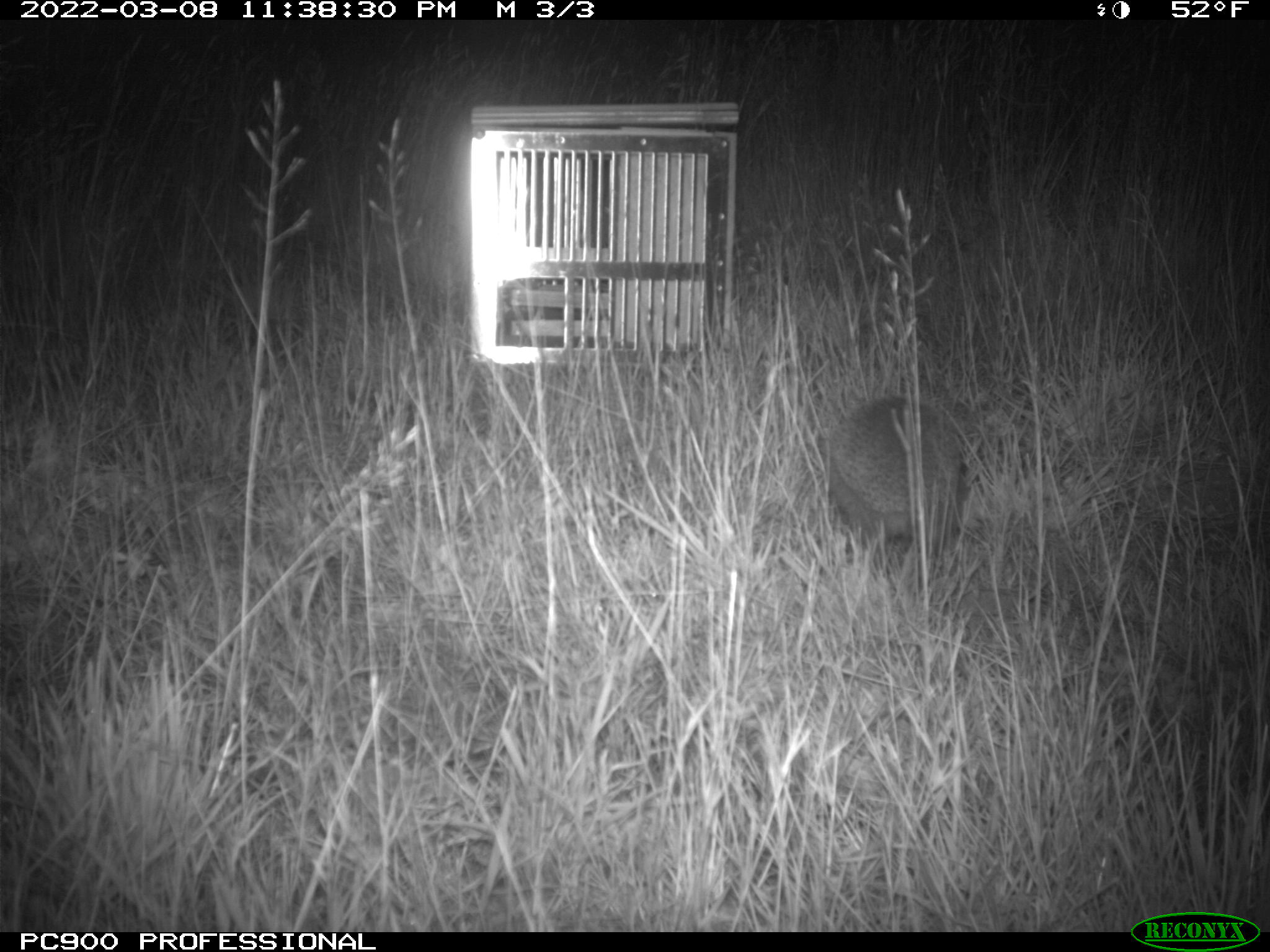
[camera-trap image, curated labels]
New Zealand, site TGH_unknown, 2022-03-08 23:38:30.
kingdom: Animalia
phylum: Chordata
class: Mammalia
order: Eulipotyphla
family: Erinaceidae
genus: Erinaceus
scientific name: Erinaceus europaeus europaeus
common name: european hedgehog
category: hedgehog